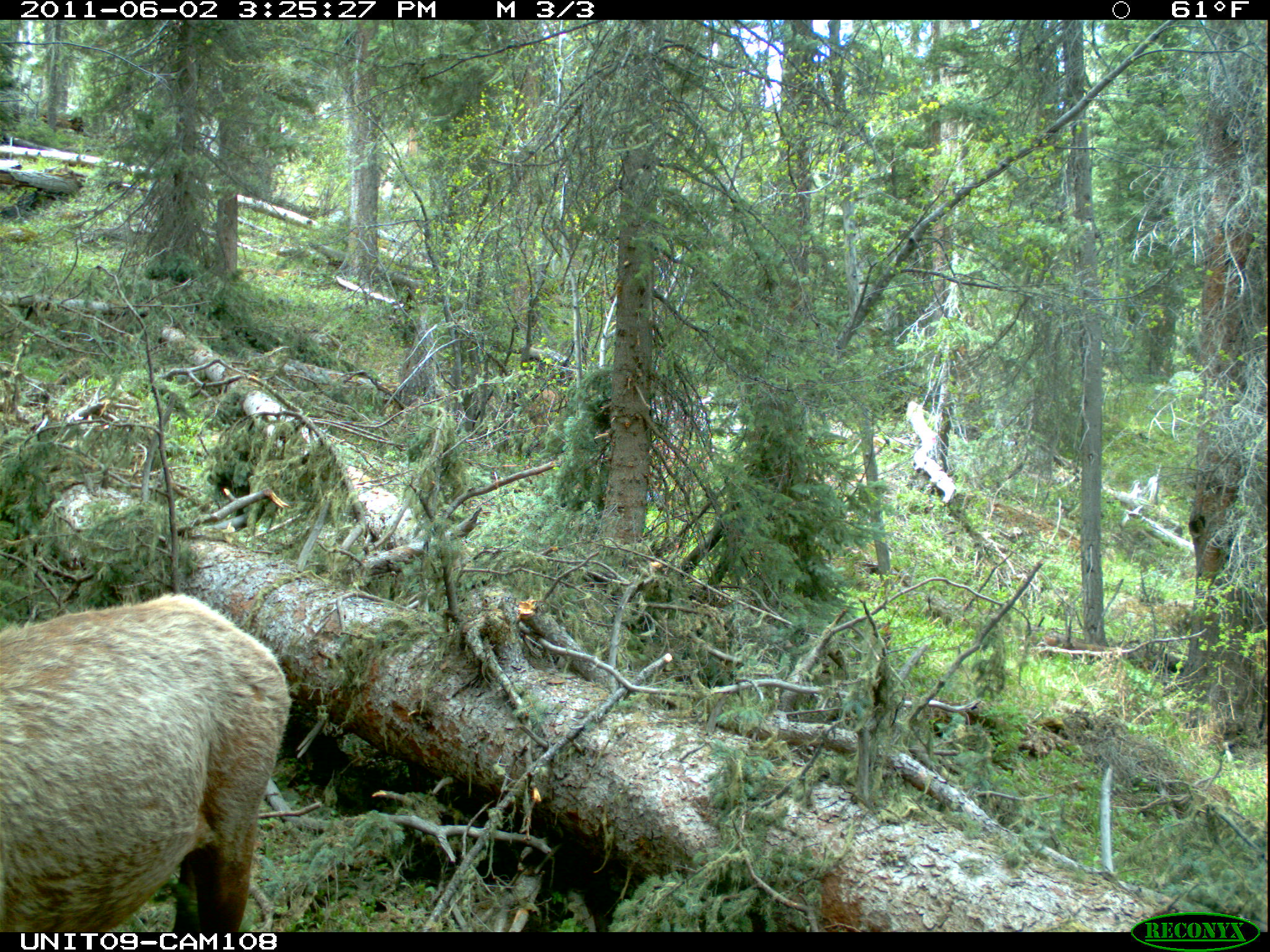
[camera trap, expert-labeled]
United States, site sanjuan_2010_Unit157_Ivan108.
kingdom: Animalia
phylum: Chordata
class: Mammalia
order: Artiodactyla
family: Cervidae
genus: Cervus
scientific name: Cervus elaphus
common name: red deer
Cervus elaphus (red deer).